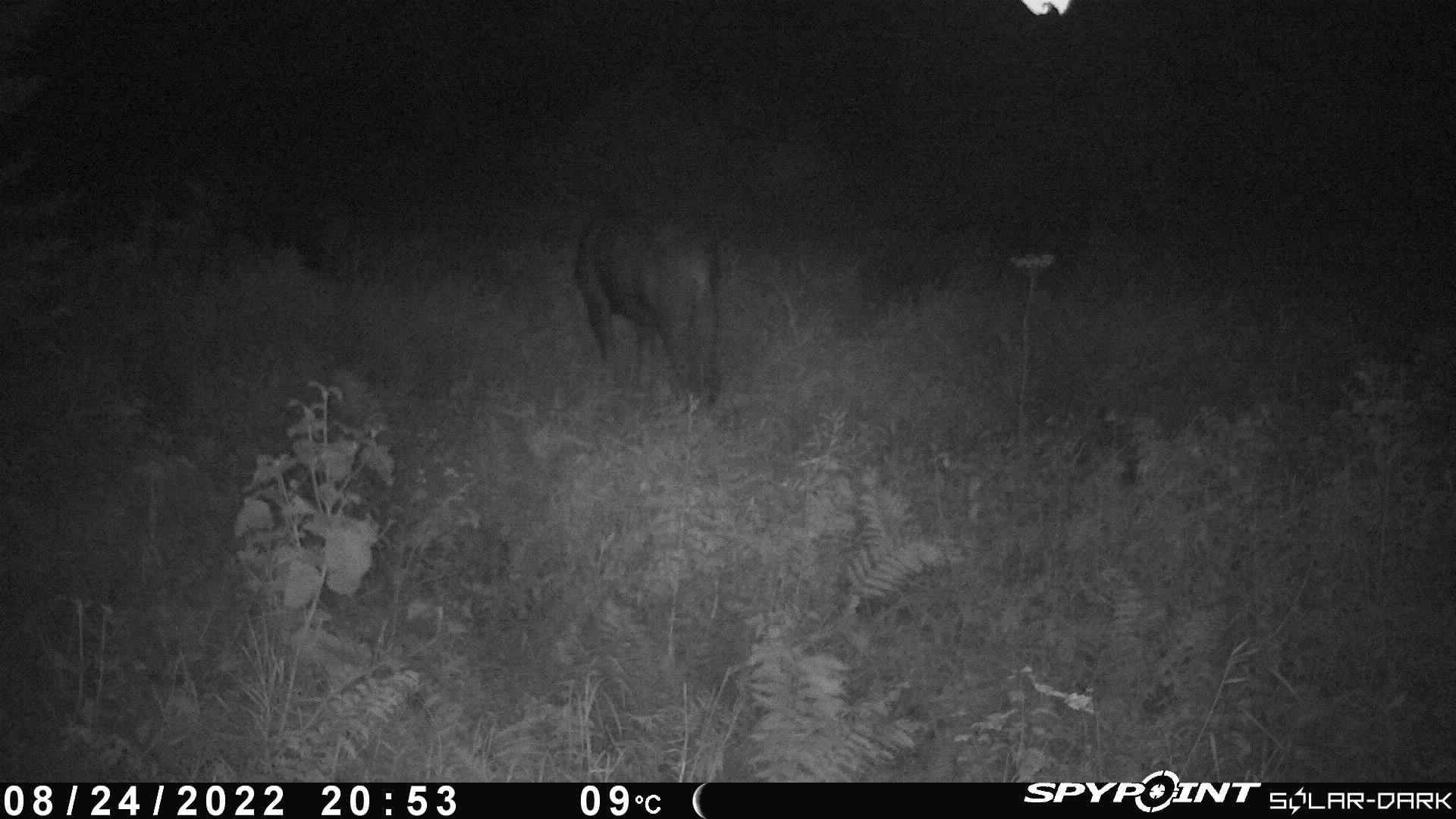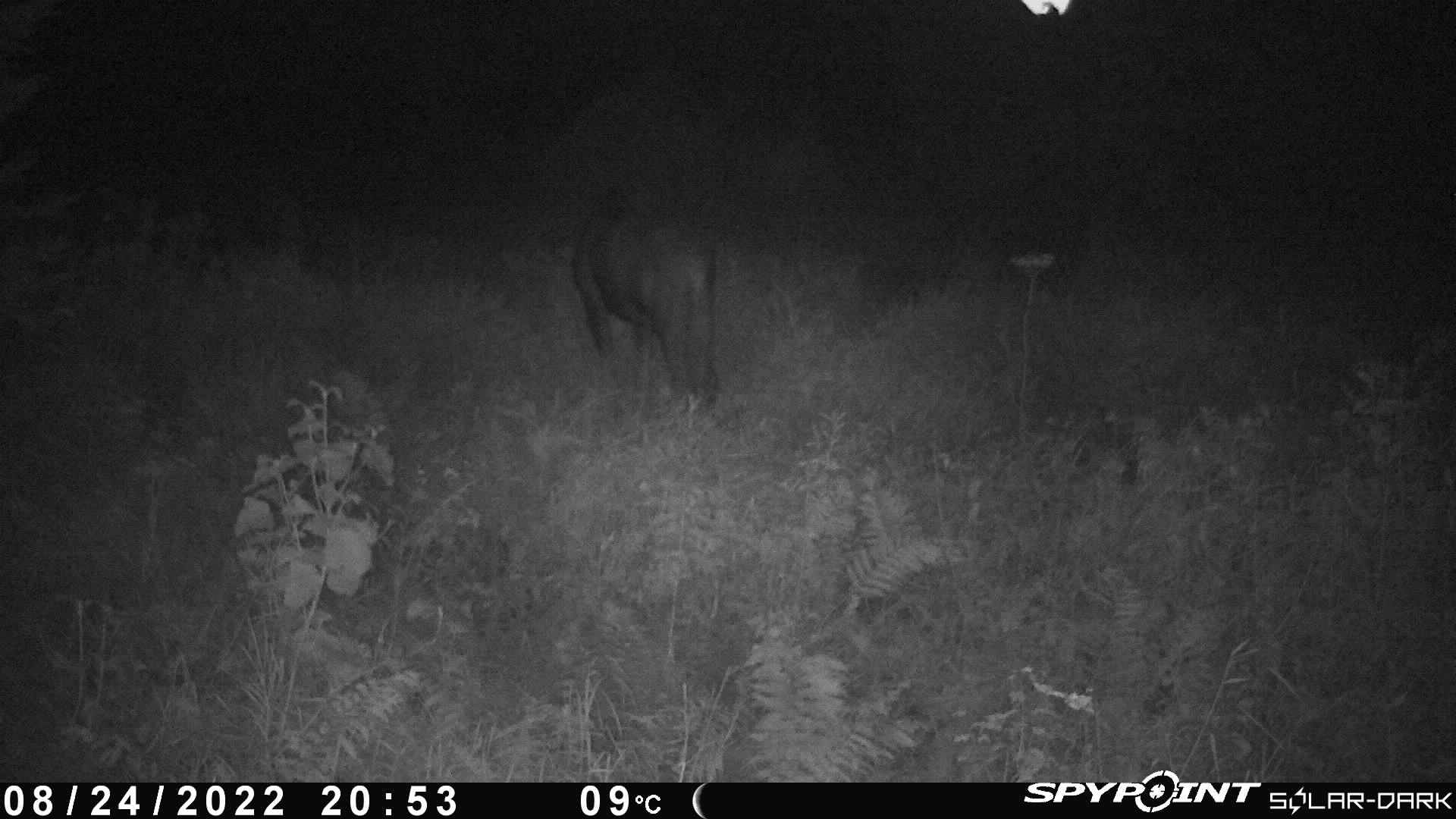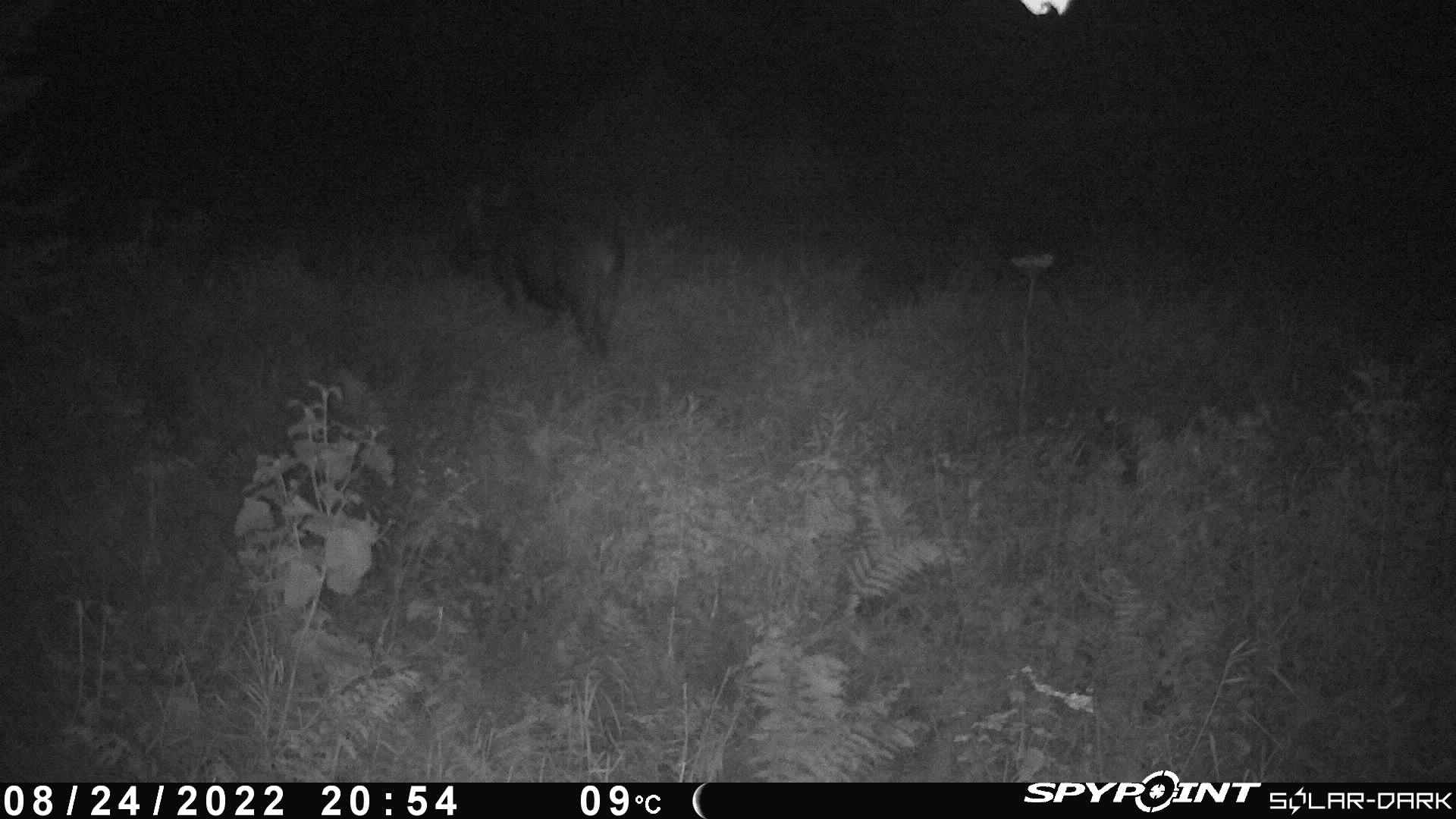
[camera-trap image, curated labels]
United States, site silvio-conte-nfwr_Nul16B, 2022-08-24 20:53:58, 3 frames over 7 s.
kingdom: Animalia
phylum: Chordata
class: Mammalia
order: Artiodactyla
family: Cervidae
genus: Alces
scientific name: Alces alces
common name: moose